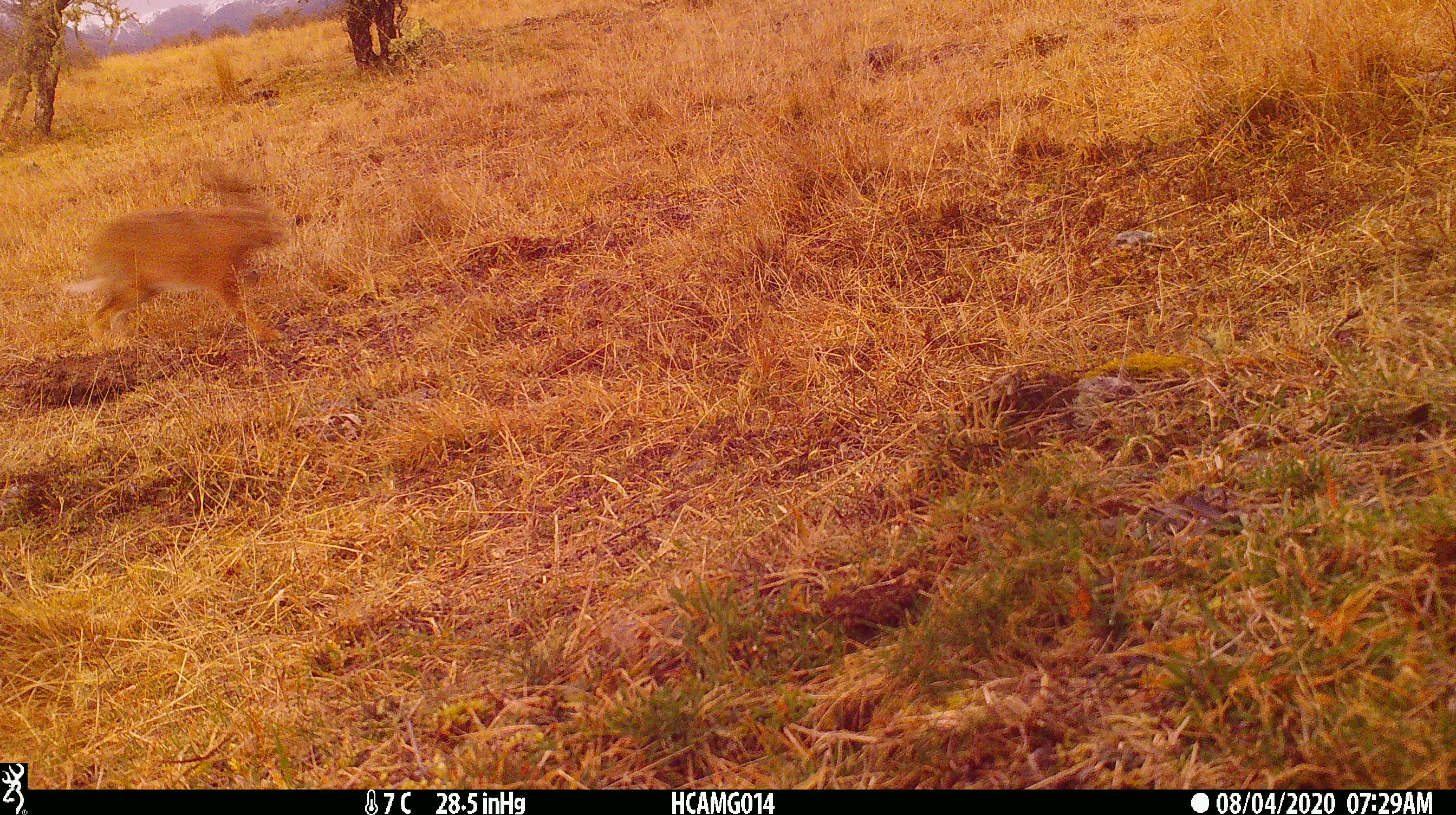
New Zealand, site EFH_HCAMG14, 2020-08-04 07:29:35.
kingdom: Animalia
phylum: Chordata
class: Mammalia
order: Lagomorpha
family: Leporidae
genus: Lepus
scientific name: Lepus europaeus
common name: brown hare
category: hare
Hare (brown hare) (Lepus europaeus).